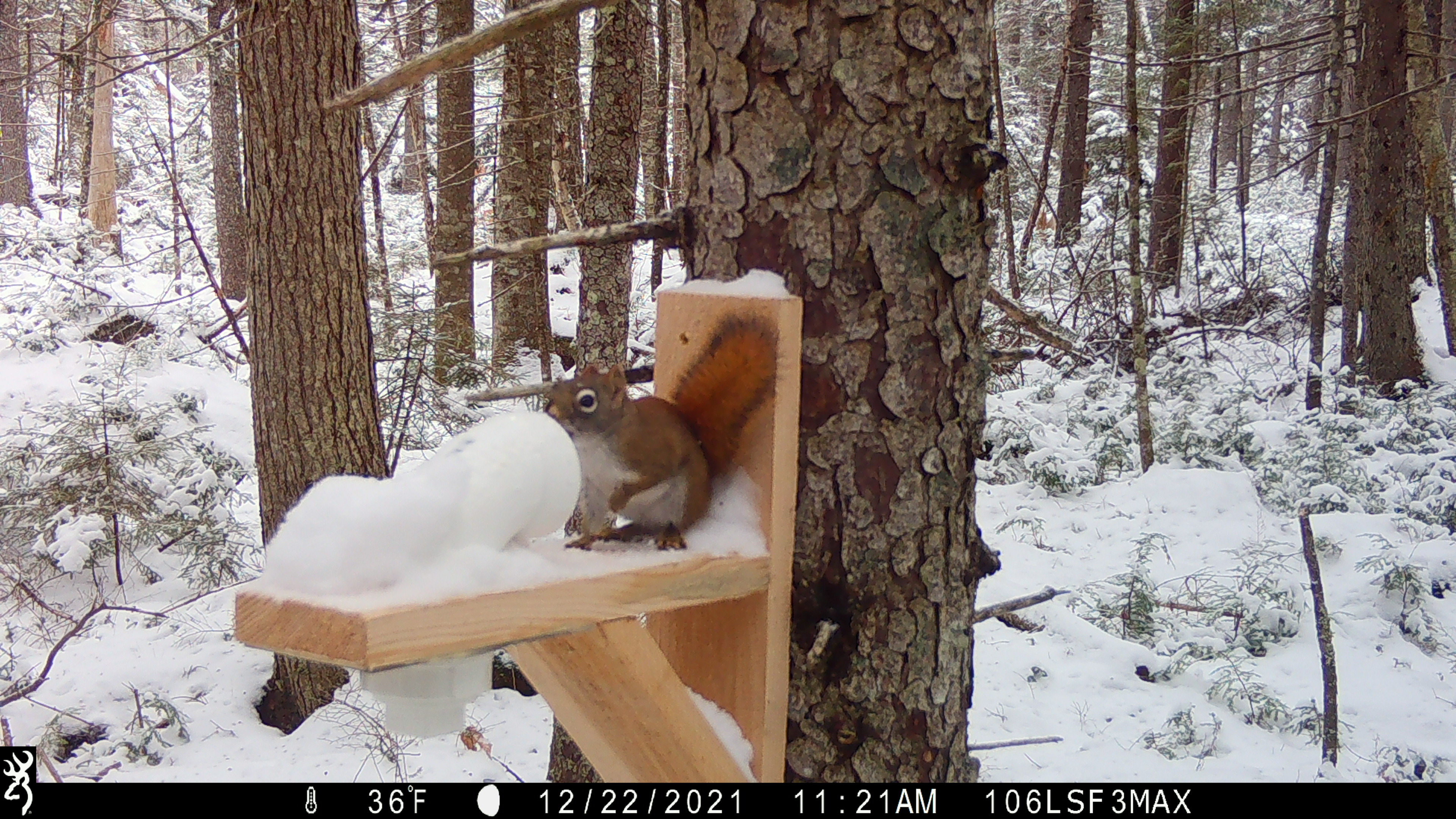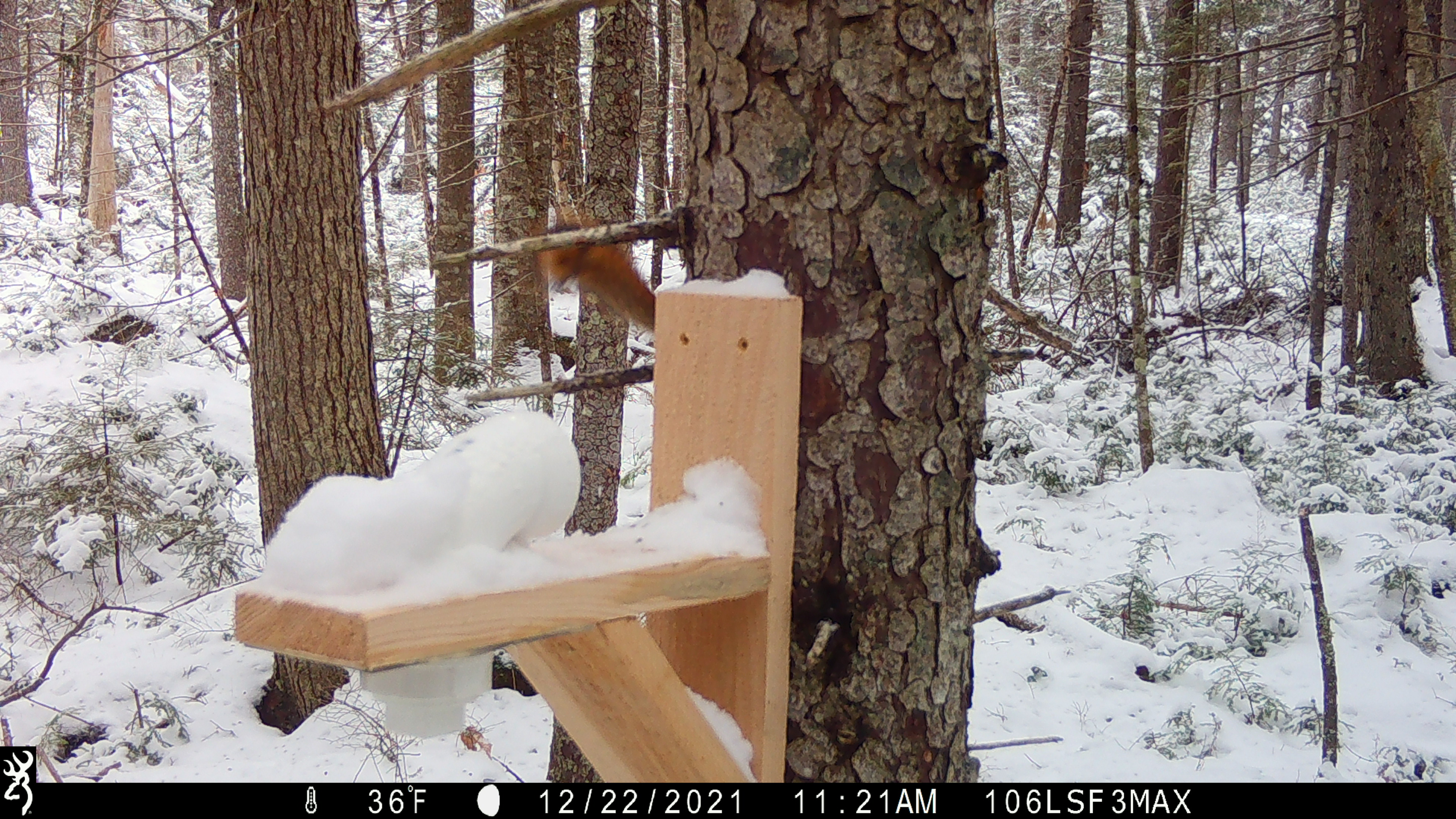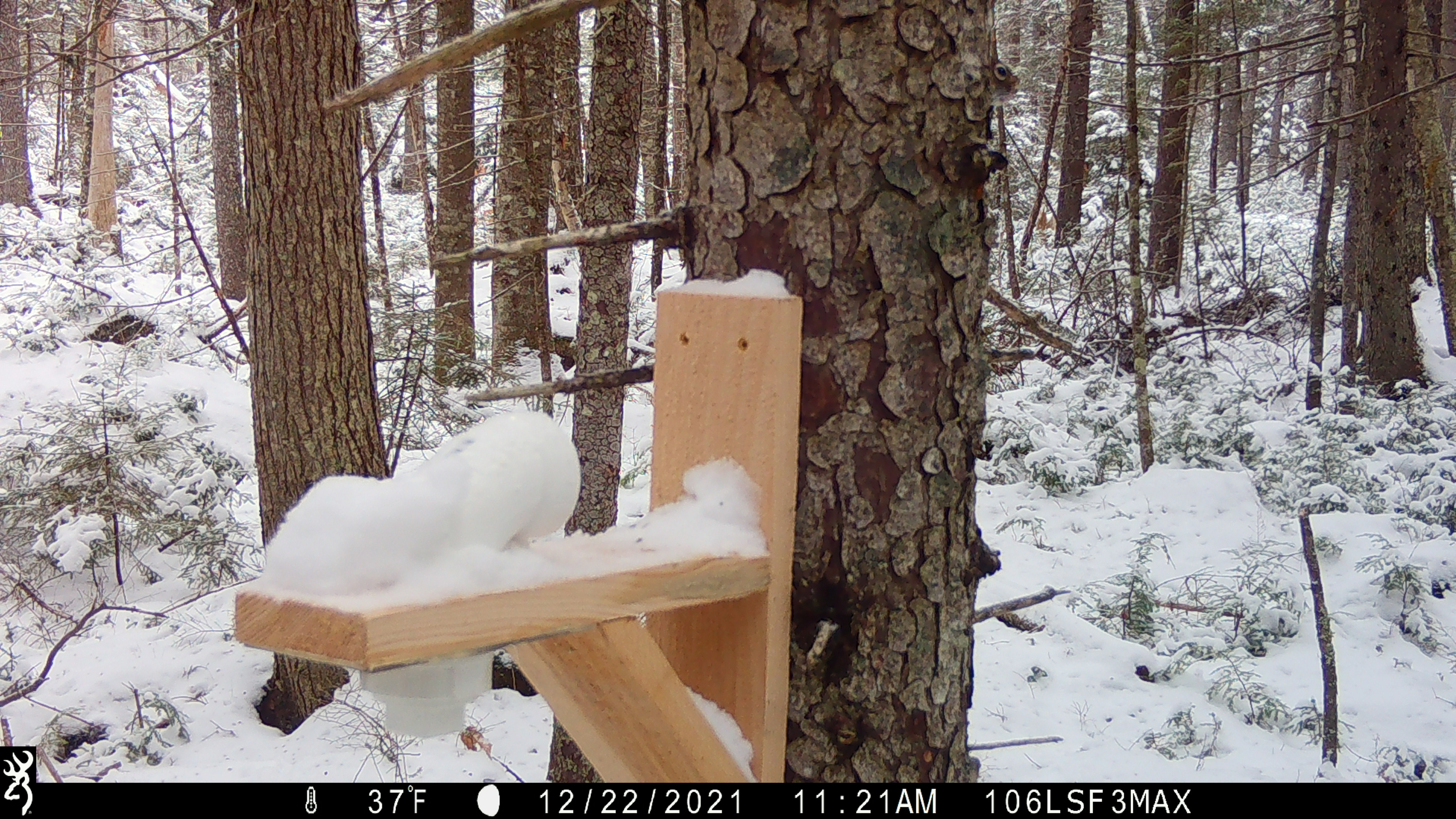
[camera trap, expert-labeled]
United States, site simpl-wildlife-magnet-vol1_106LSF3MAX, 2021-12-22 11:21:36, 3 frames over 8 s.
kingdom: Animalia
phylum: Chordata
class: Mammalia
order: Rodentia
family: Sciuridae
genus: Tamiasciurus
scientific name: Tamiasciurus hudsonicus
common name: red squirrel